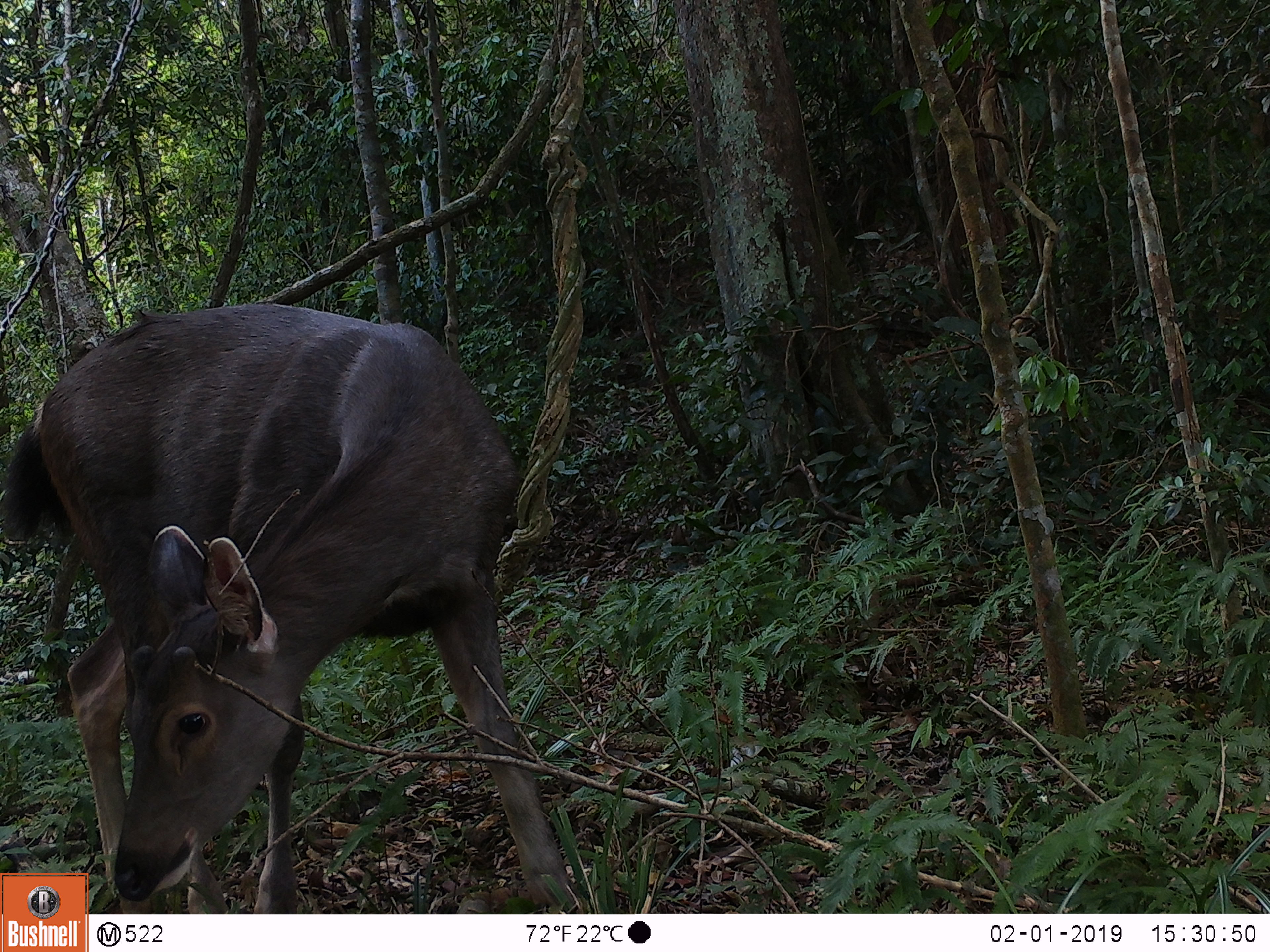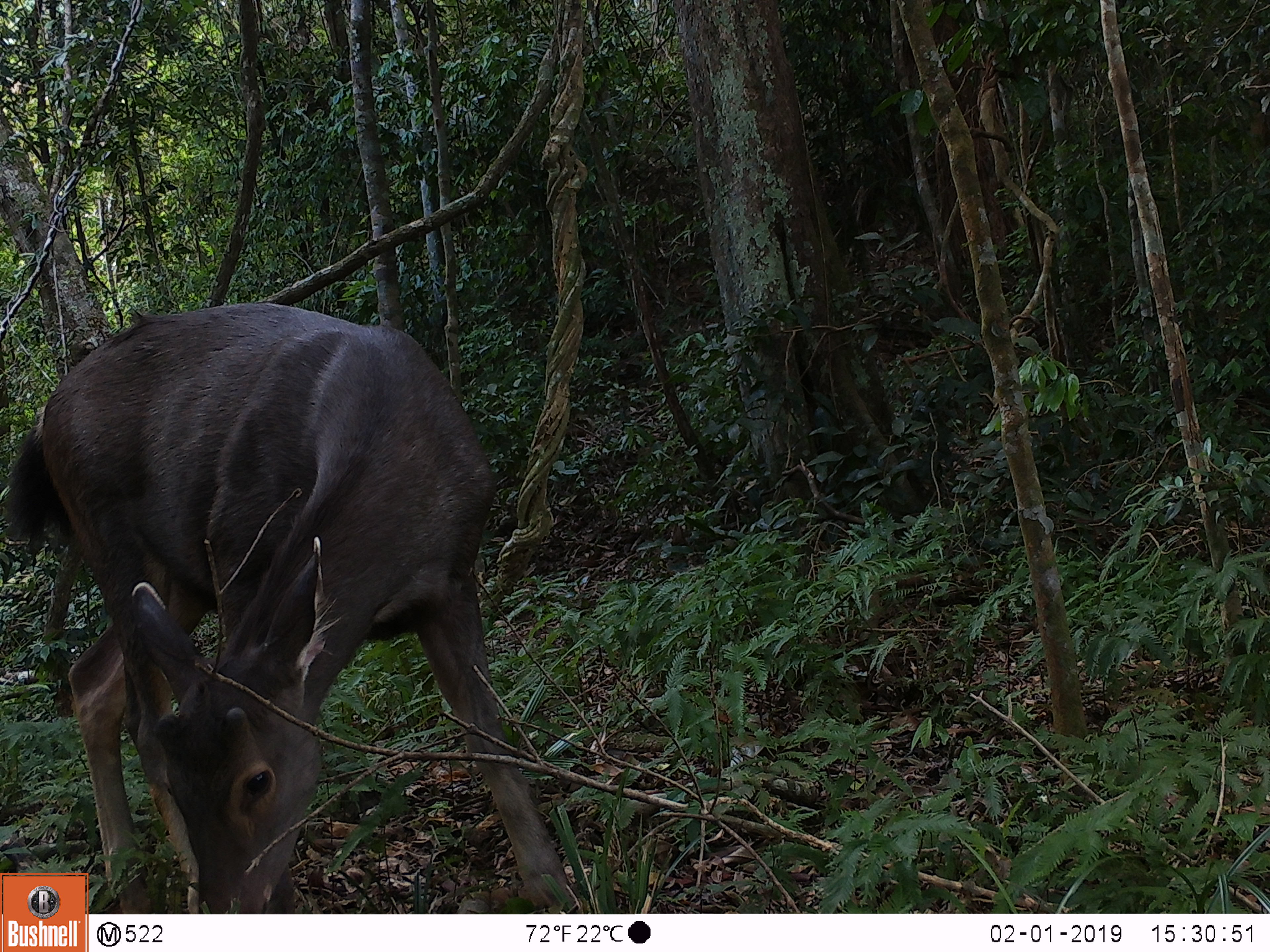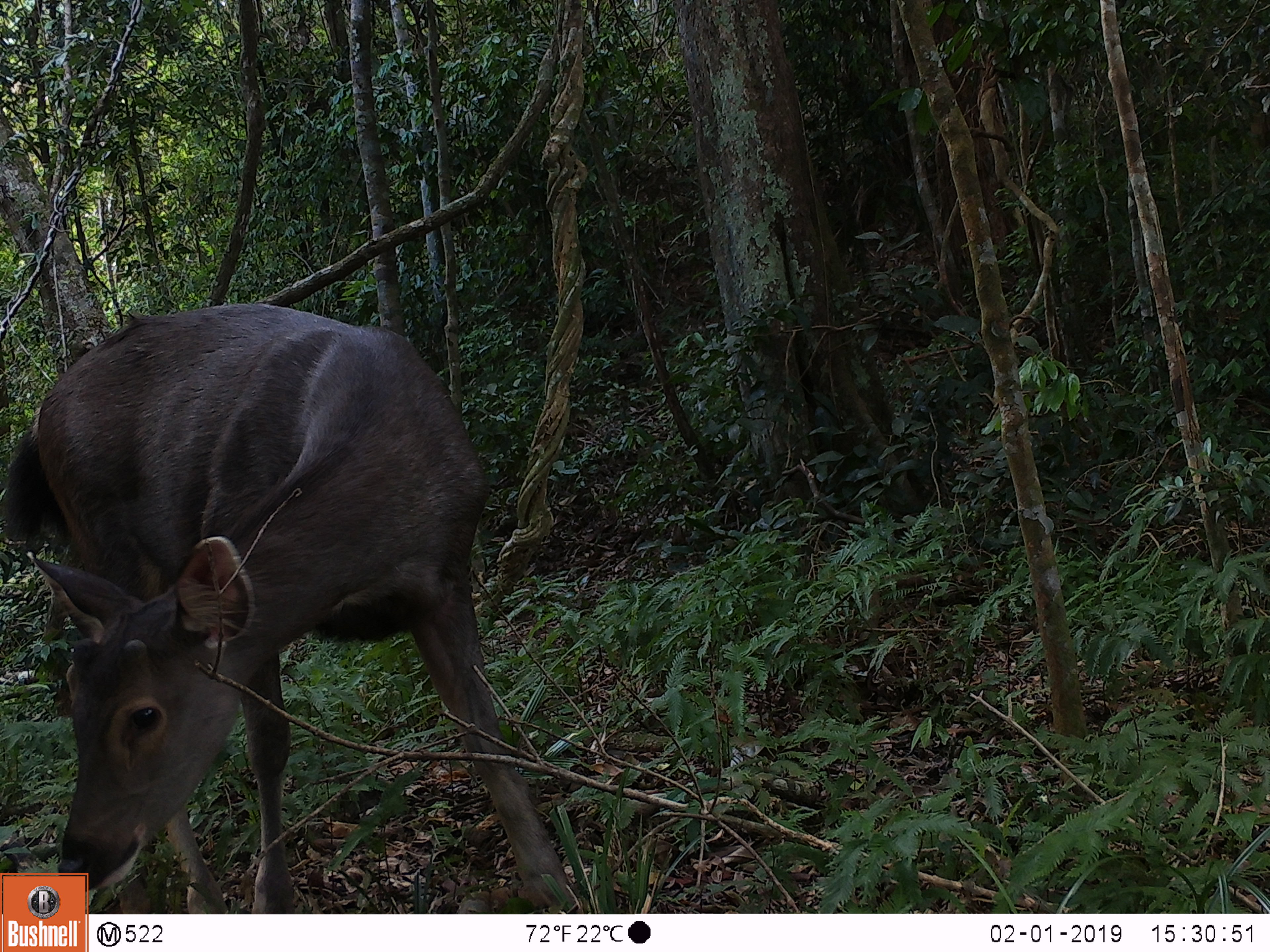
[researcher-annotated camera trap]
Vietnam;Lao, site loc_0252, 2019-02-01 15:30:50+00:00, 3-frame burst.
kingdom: Animalia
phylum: Chordata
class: Mammalia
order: Artiodactyla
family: Cervidae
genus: Rusa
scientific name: Rusa unicolor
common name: sambar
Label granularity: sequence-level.